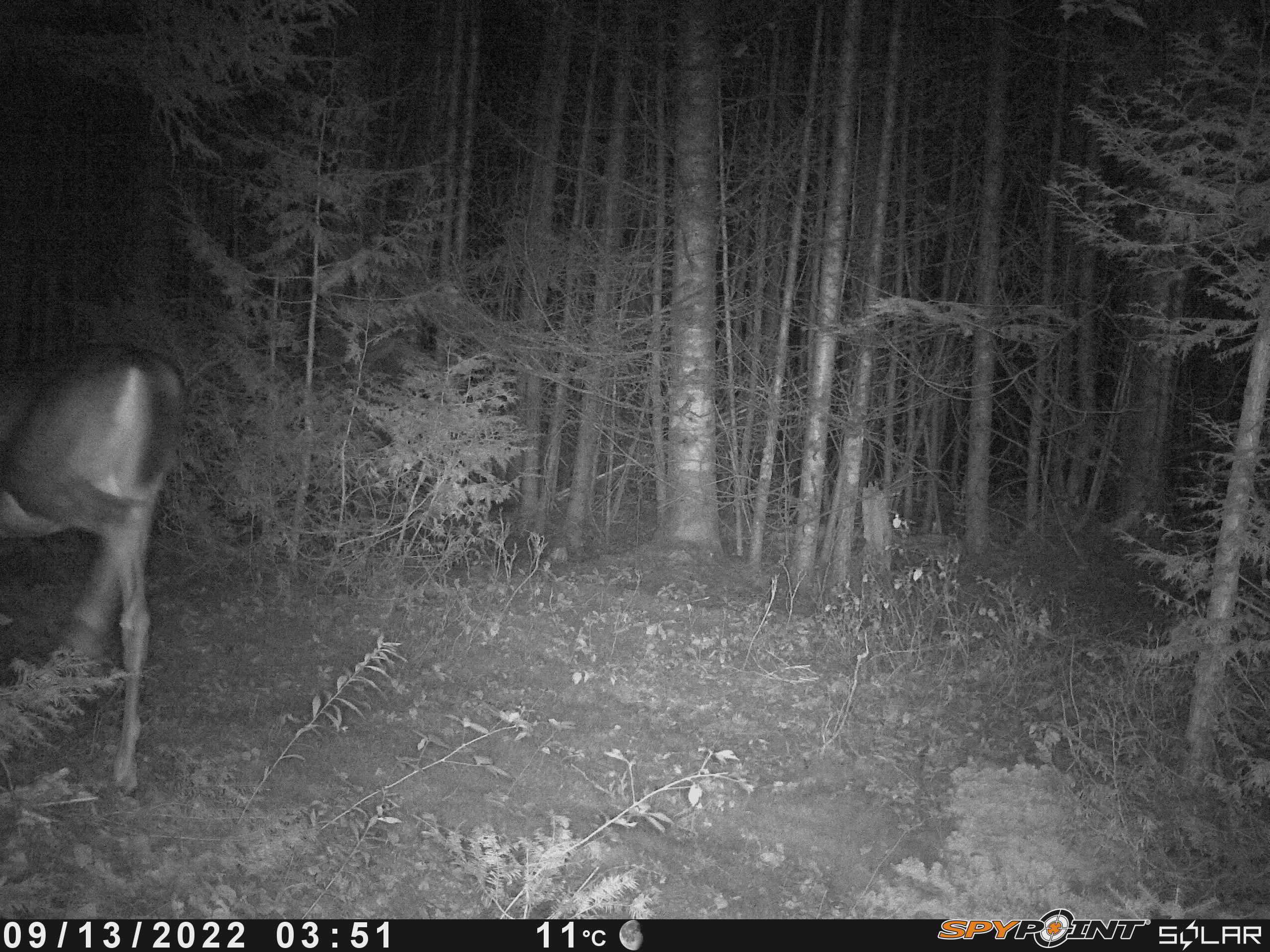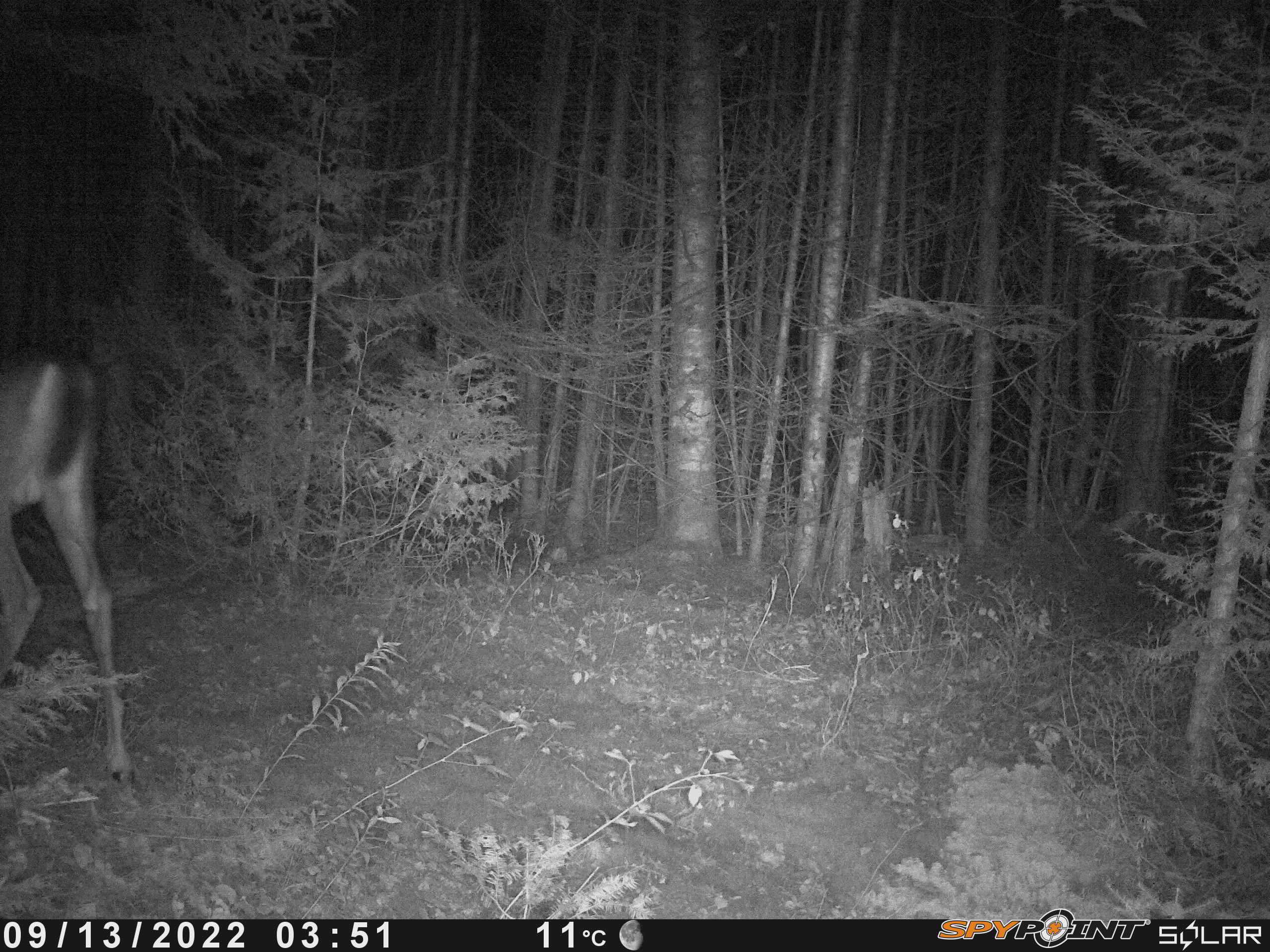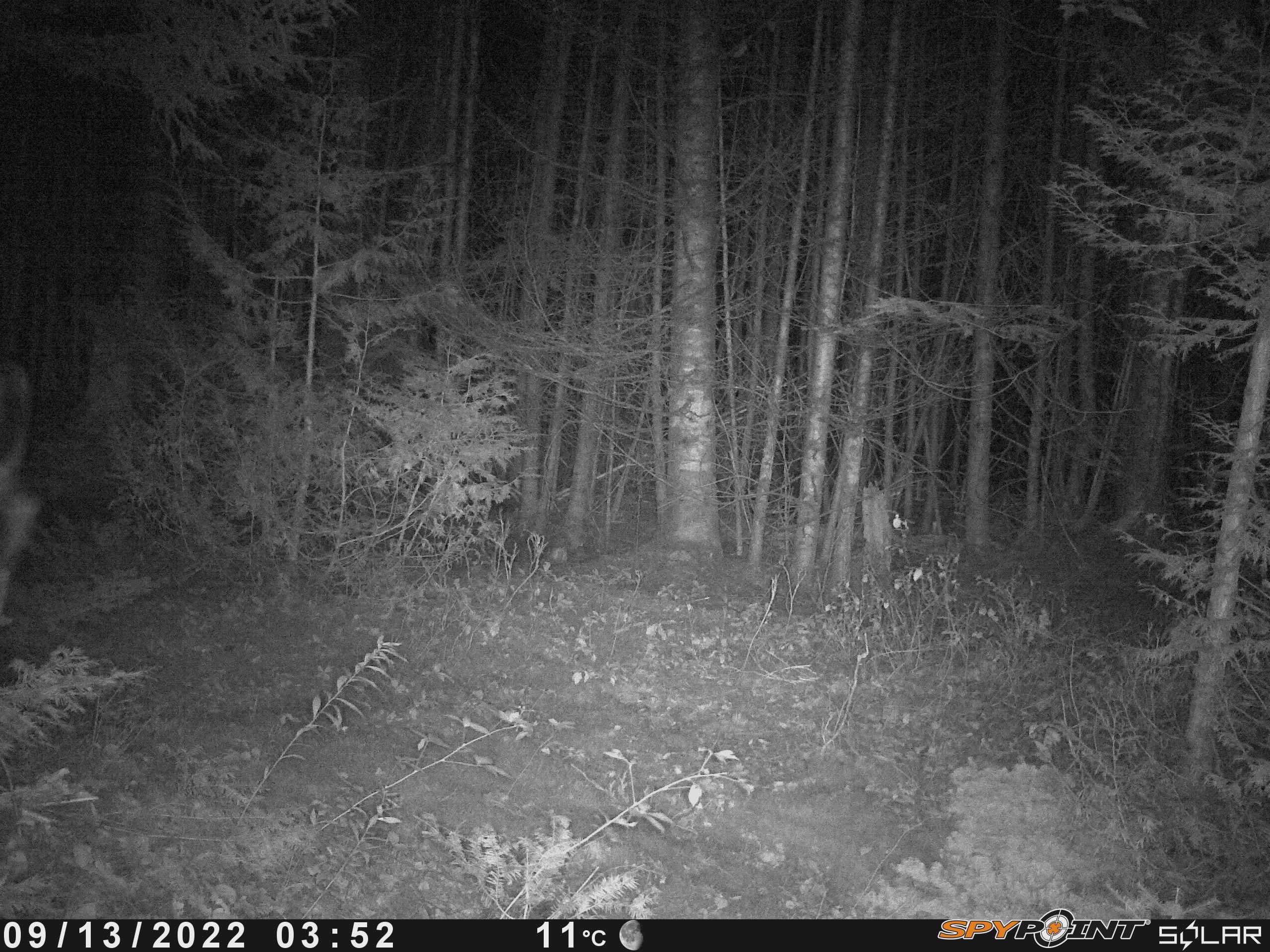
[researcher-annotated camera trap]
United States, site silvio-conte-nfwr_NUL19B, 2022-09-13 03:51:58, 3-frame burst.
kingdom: Animalia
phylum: Chordata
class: Mammalia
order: Artiodactyla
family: Cervidae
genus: Odocoileus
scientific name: Odocoileus virginianus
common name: white-tailed deer